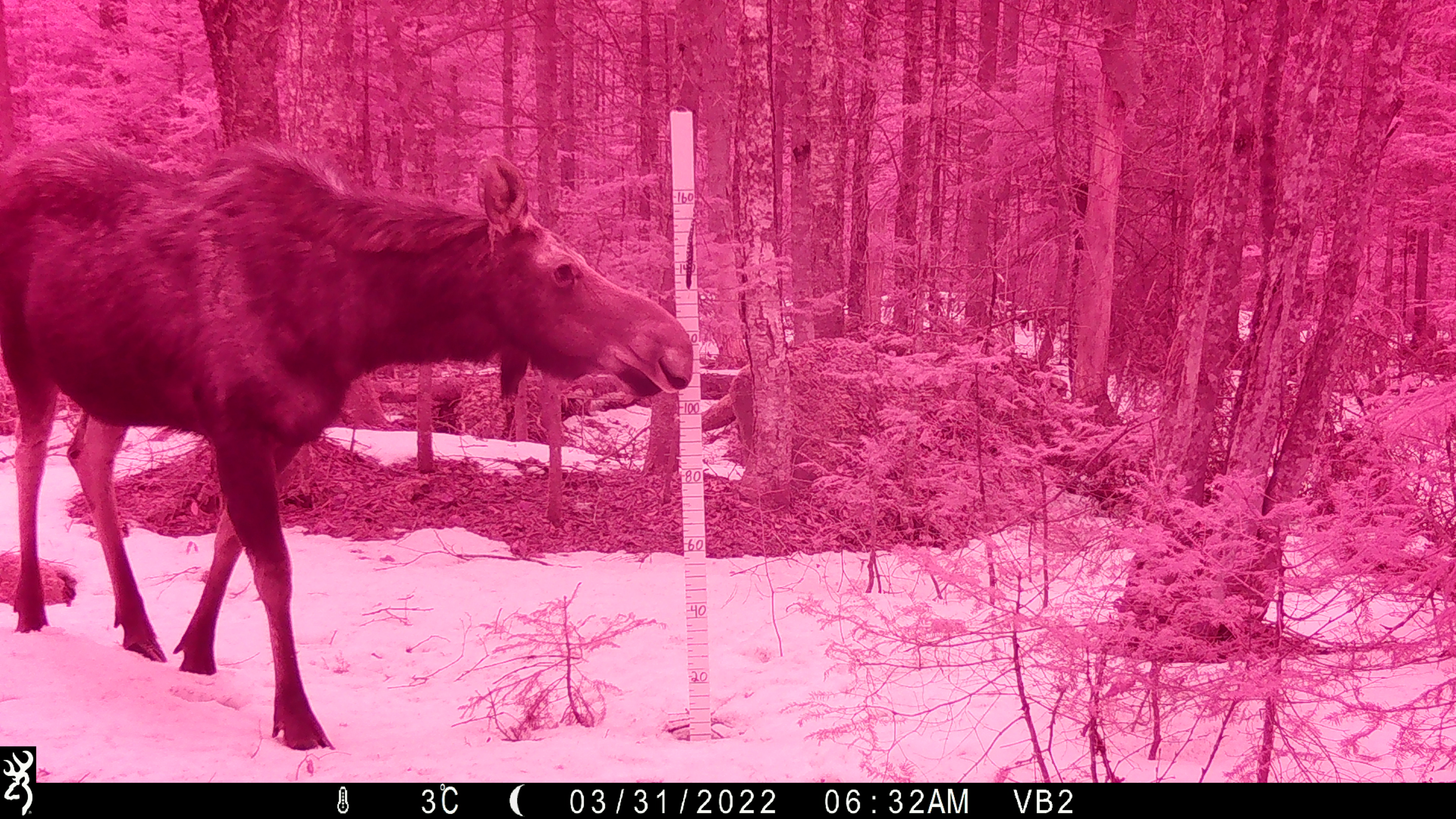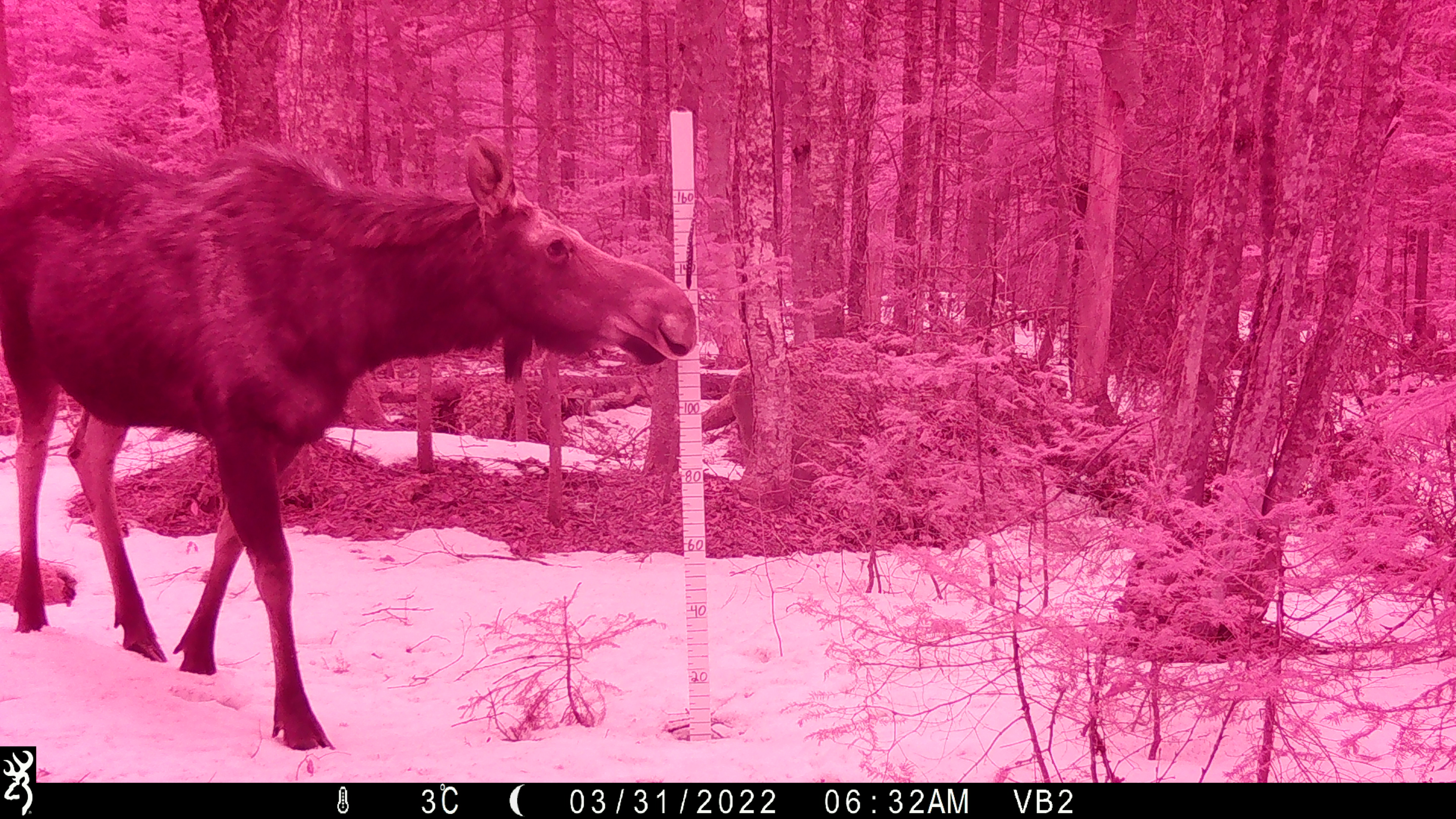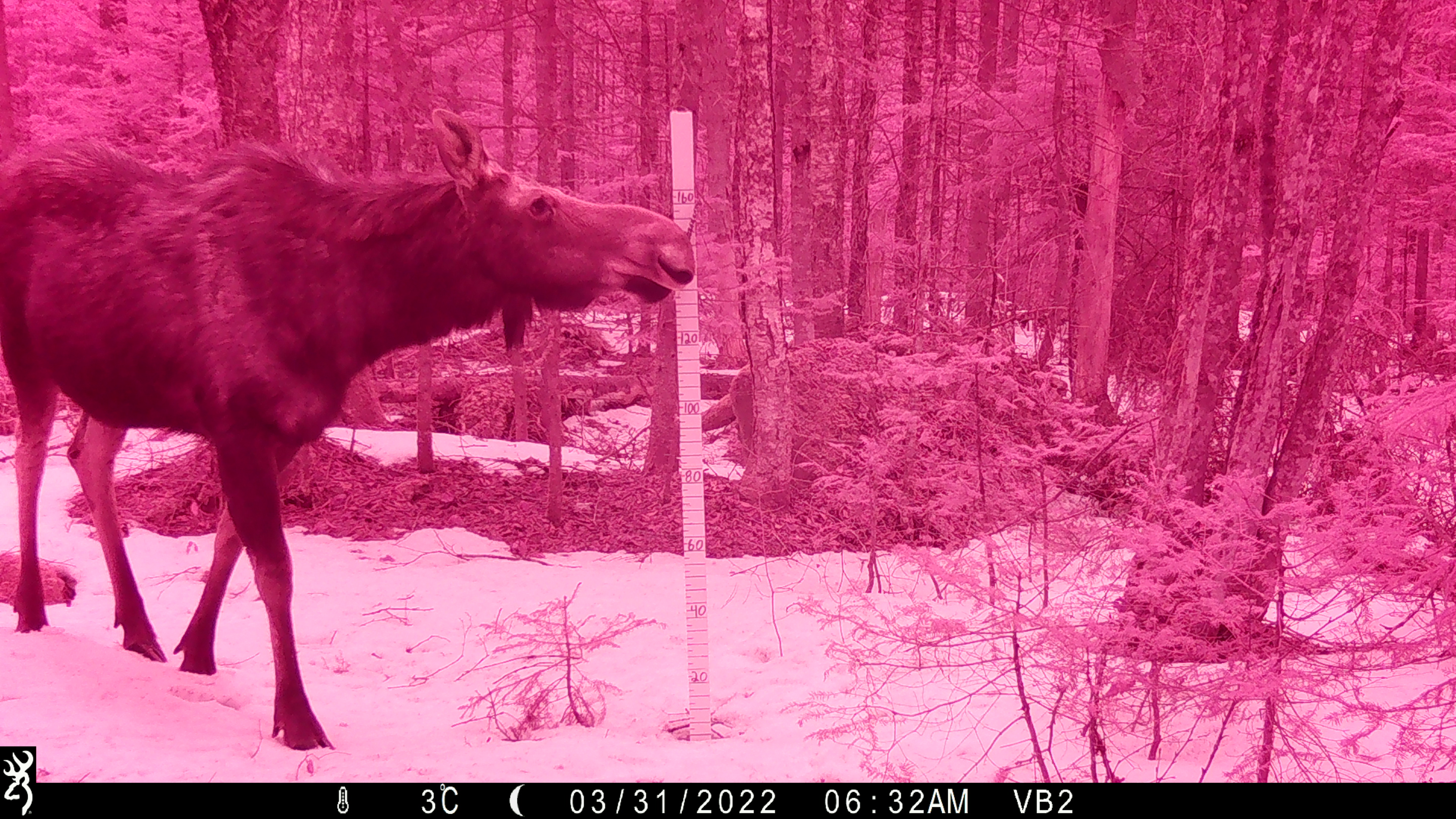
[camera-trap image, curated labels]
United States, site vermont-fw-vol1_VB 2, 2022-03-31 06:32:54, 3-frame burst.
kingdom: Animalia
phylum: Chordata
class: Mammalia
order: Artiodactyla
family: Cervidae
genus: Alces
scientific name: Alces alces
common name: moose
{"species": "moose (Alces alces)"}